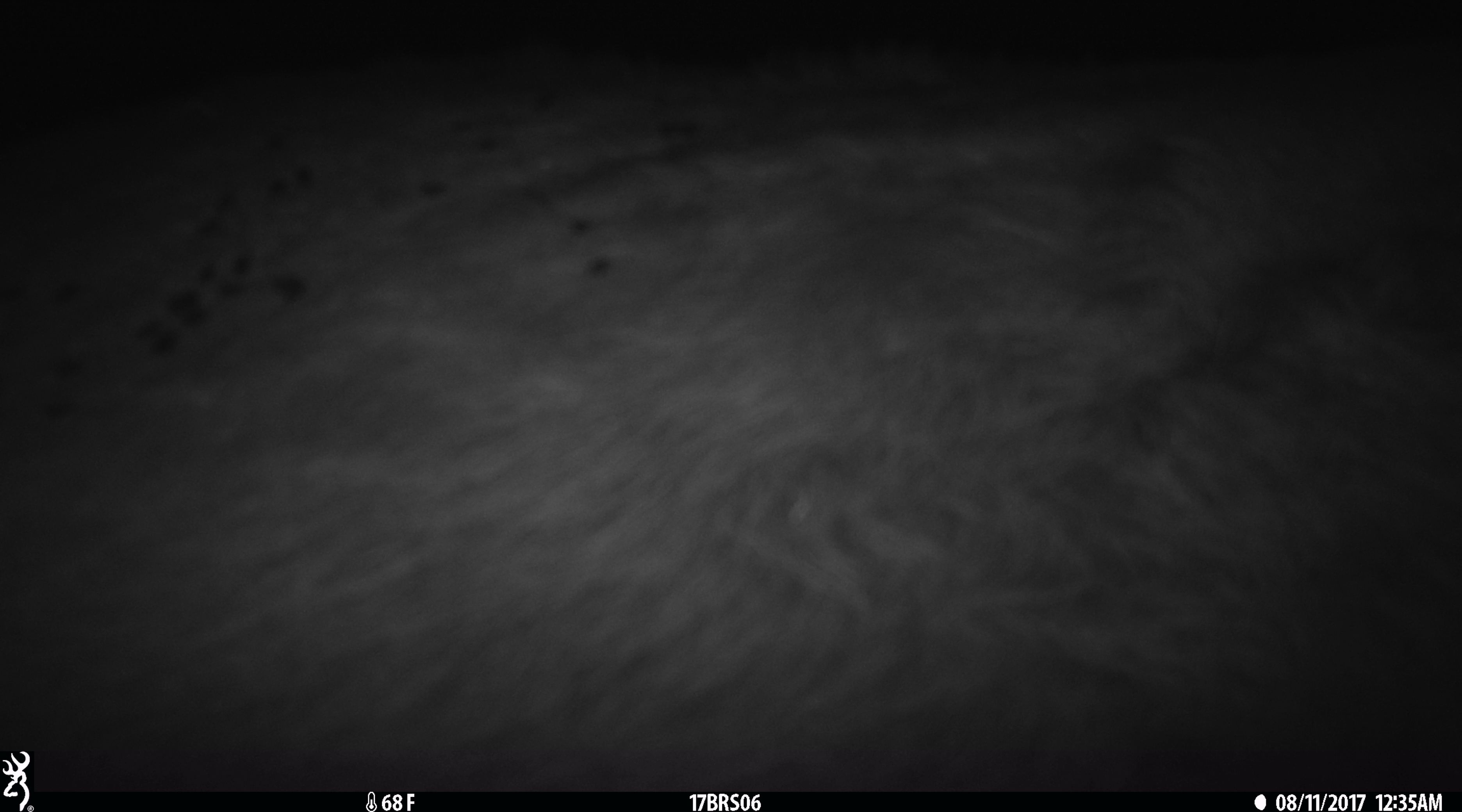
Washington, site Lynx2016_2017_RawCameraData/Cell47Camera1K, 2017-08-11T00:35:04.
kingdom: Animalia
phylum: Chordata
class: Mammalia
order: Artiodactyla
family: Bovidae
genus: Bos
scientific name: Bos taurus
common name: domestic cattle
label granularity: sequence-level